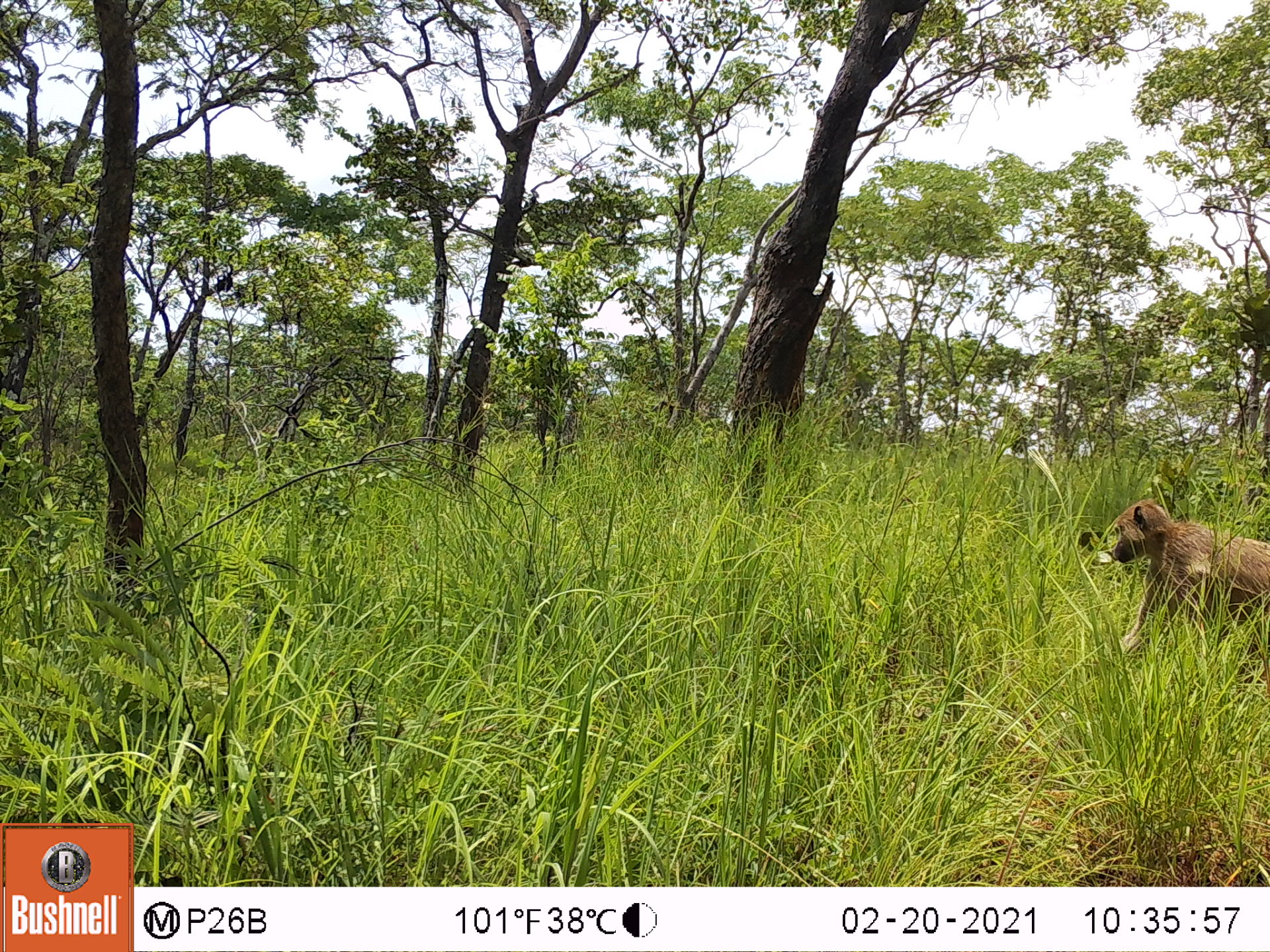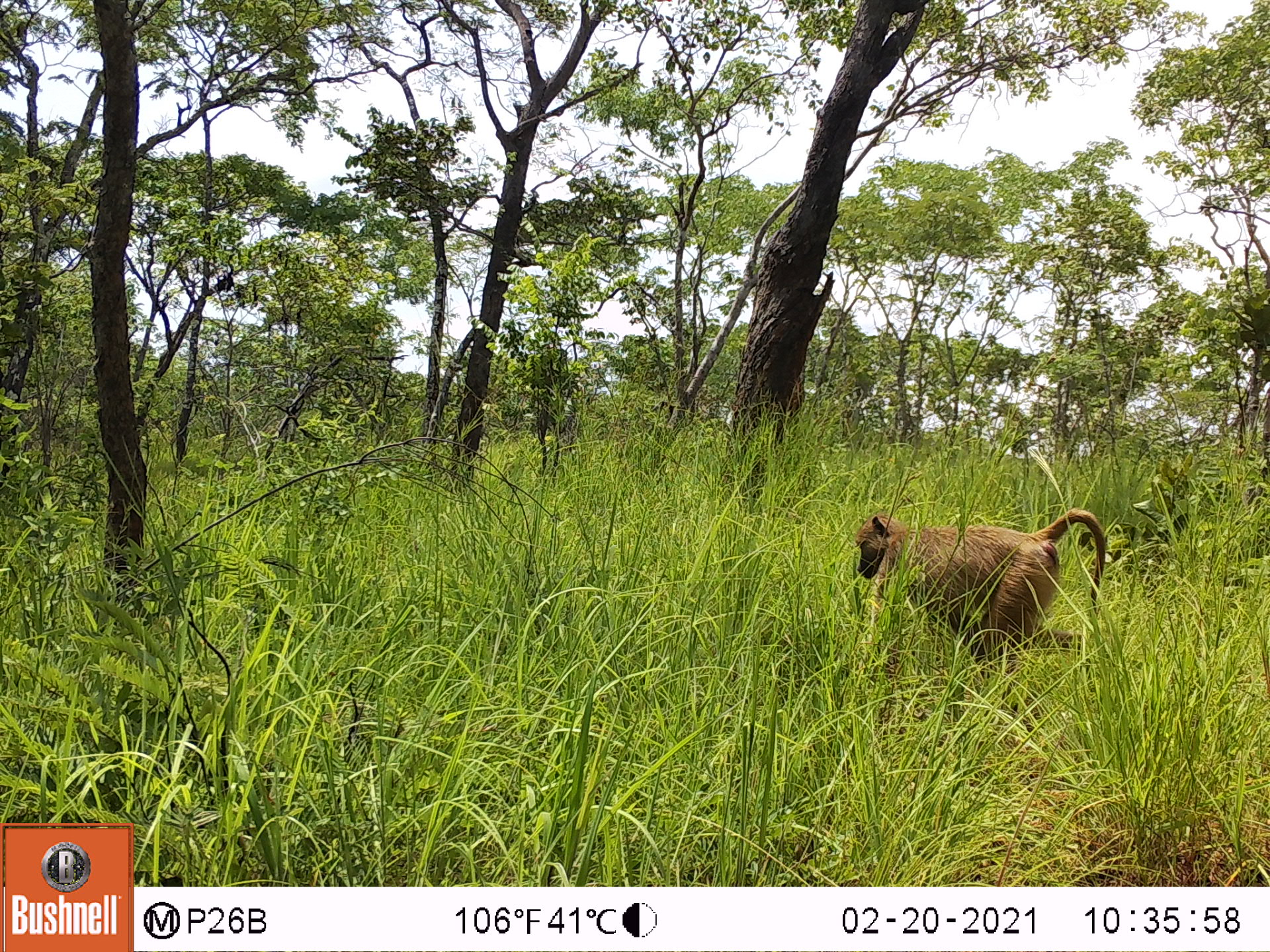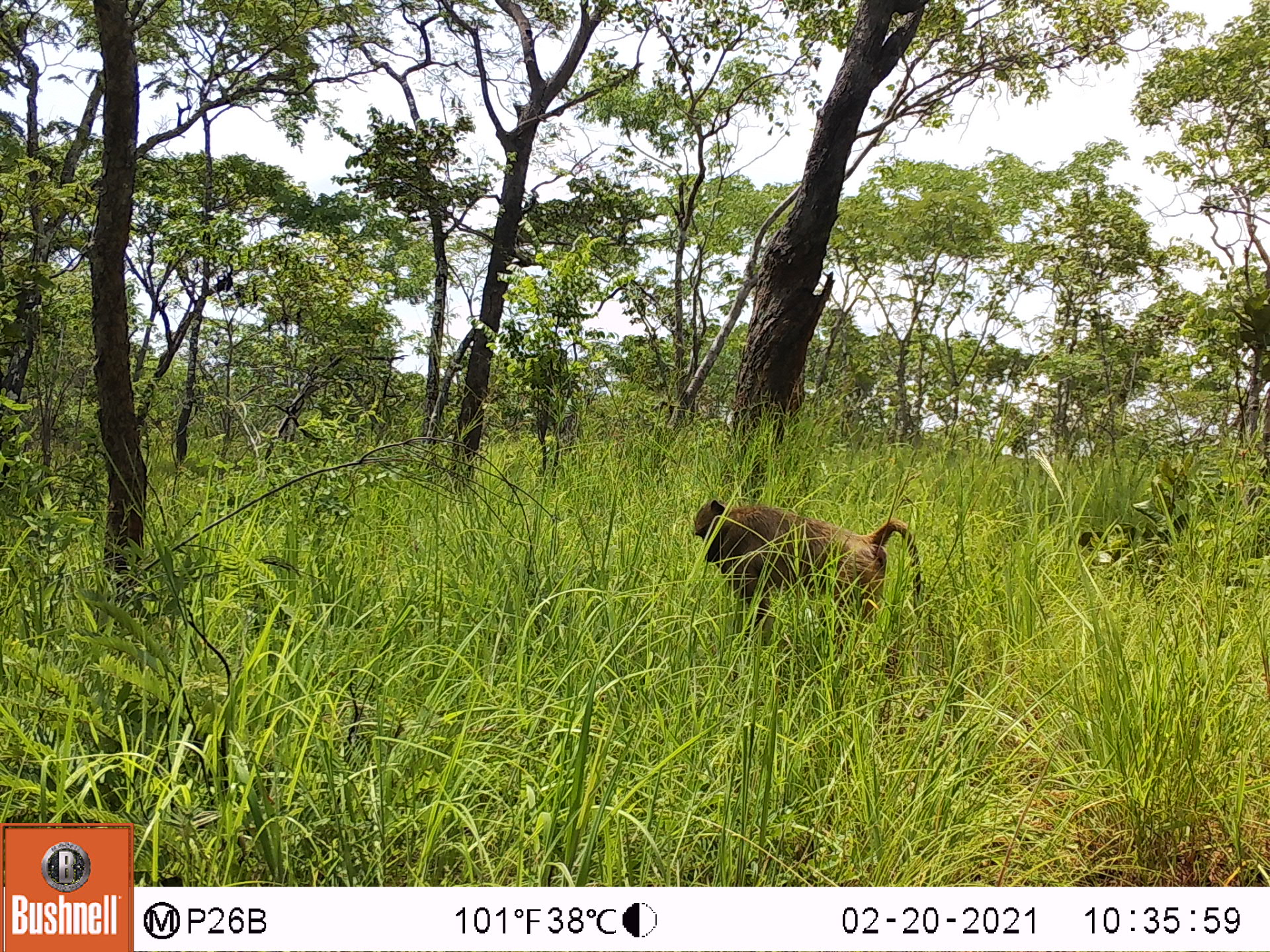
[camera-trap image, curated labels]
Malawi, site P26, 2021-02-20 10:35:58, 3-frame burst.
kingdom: Animalia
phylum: Chordata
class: Mammalia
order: Primates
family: Cercopithecidae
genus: Papio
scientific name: Papio cynocephalus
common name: yellow baboon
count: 1